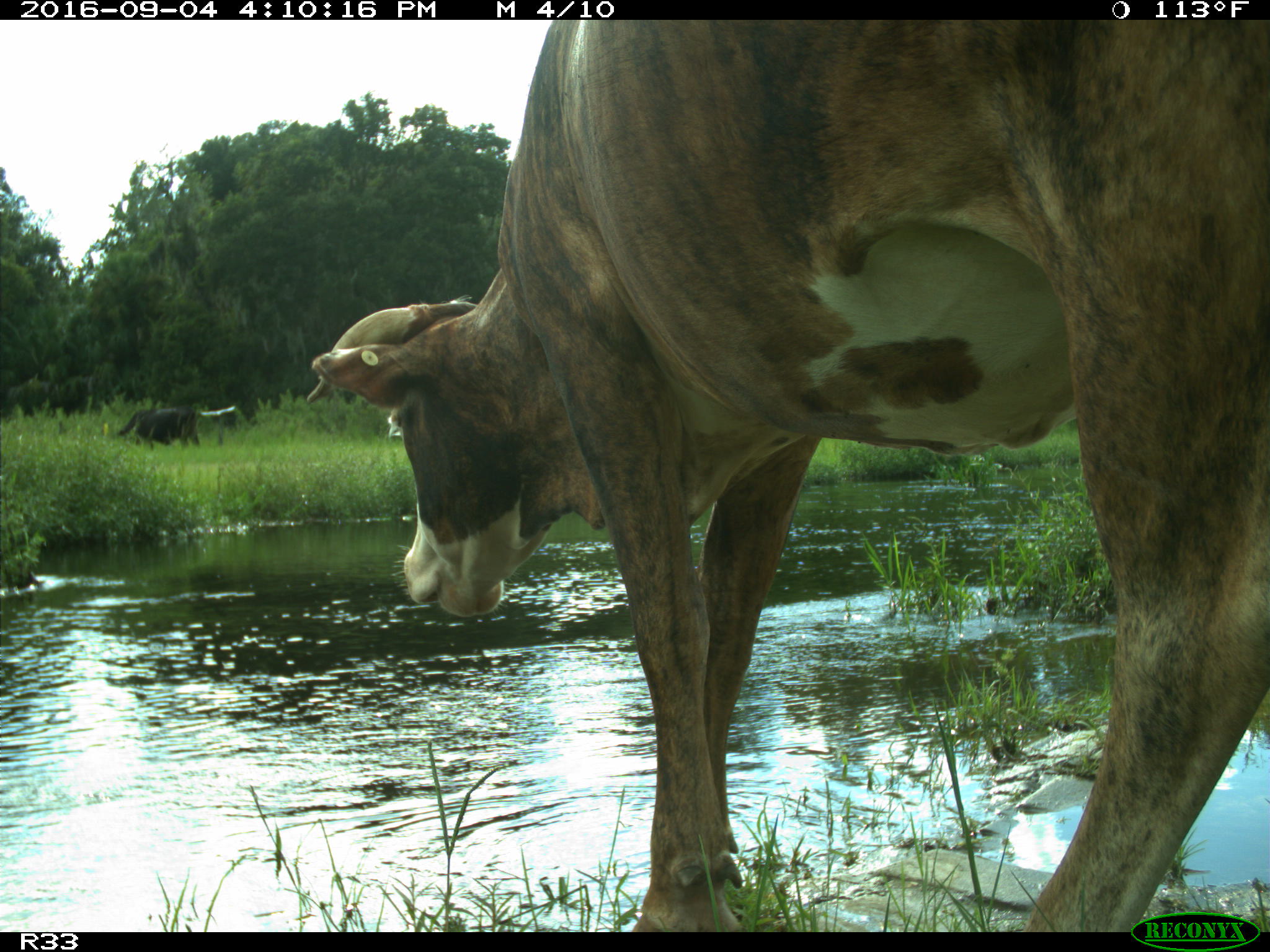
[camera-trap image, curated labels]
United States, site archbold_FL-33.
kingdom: Animalia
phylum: Chordata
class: Mammalia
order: Artiodactyla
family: Bovidae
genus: Bos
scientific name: Bos taurus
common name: domestic cow